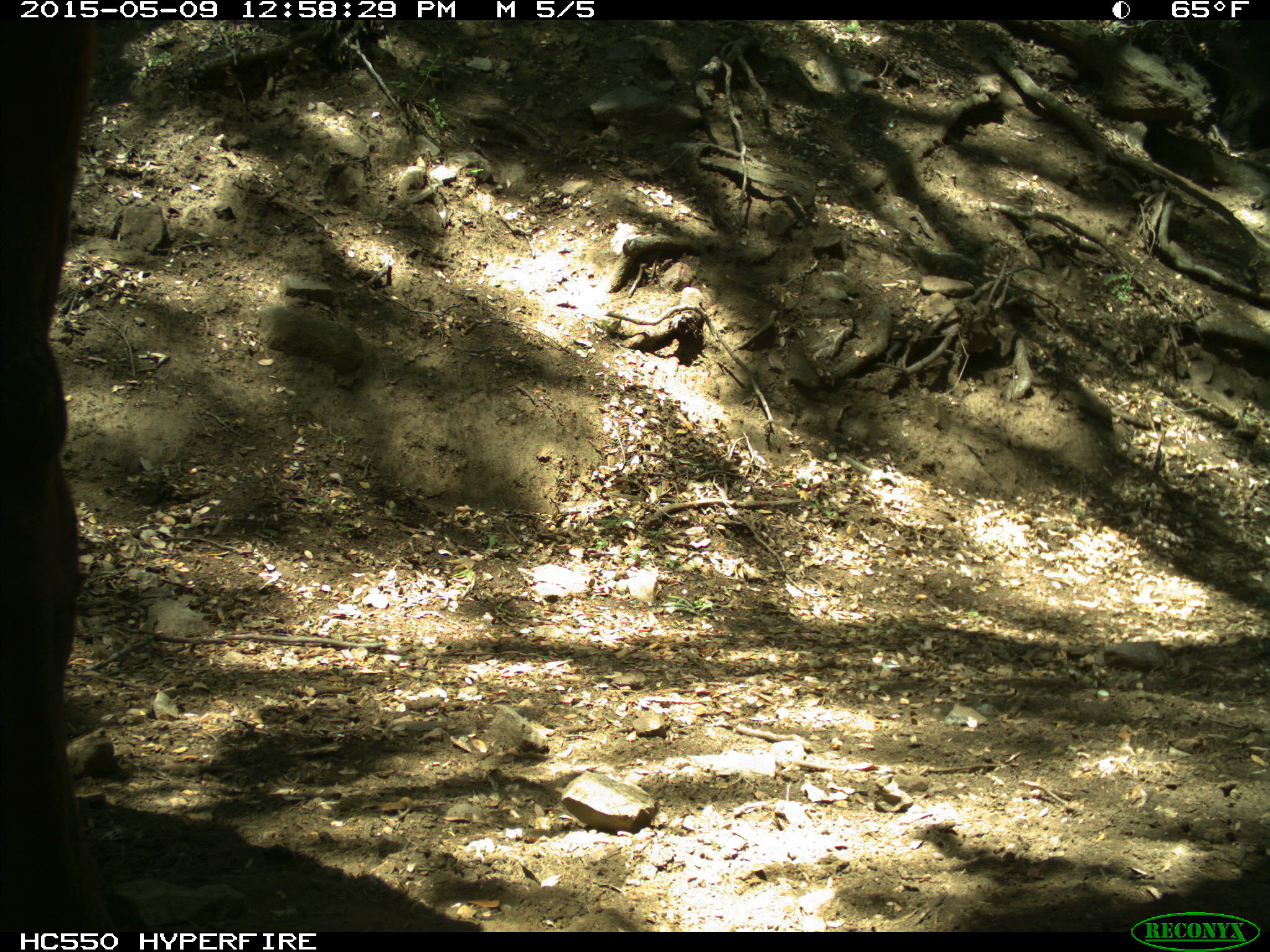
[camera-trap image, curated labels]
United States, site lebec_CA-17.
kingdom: Animalia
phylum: Chordata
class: Mammalia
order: Artiodactyla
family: Bovidae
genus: Bos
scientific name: Bos taurus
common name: domestic cow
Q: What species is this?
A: Bos taurus (domestic cow).